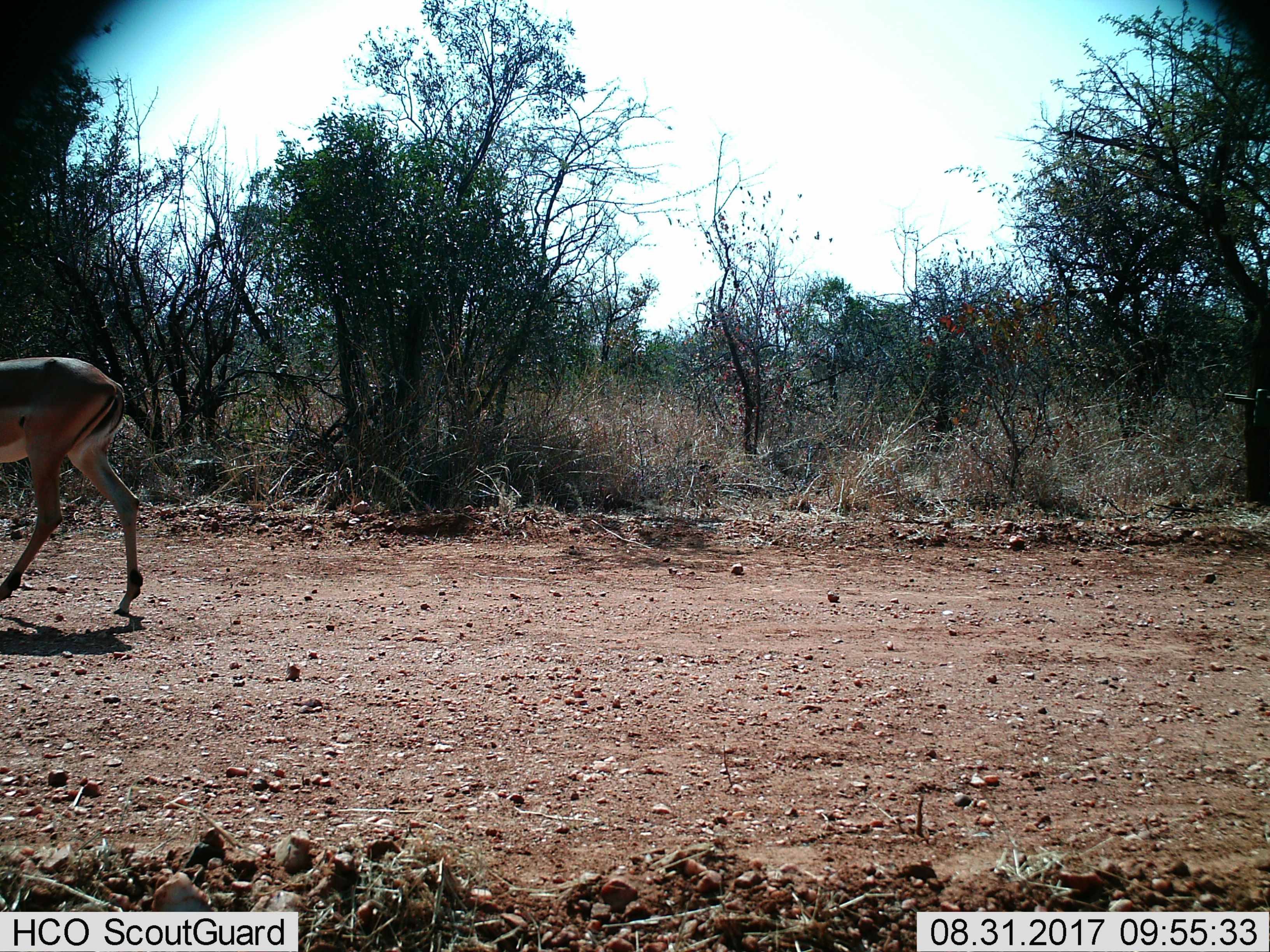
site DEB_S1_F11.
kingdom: Animalia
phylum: Chordata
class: Mammalia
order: Artiodactyla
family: Bovidae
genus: Aepyceros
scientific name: Aepyceros melampus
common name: impala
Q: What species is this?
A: Impala (Aepyceros melampus).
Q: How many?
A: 1.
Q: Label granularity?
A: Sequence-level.